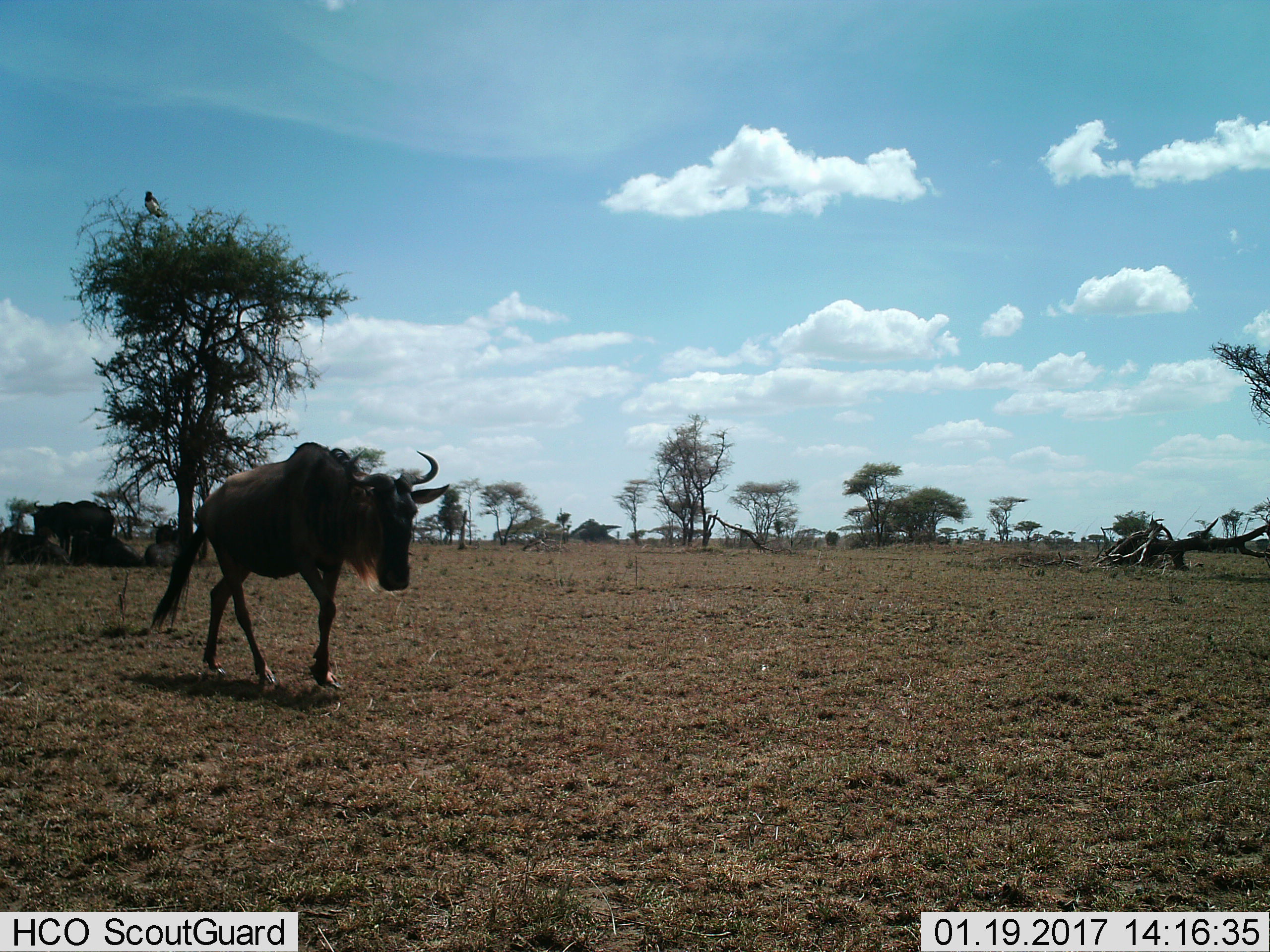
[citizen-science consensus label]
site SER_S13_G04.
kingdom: Animalia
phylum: Chordata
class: Mammalia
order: Artiodactyla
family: Bovidae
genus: Connochaetes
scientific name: Connochaetes taurinus taurinus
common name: blue wildebeest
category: wildebeestblue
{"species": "wildebeestblue (blue wildebeest) (Connochaetes taurinus taurinus)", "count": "2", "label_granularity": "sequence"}